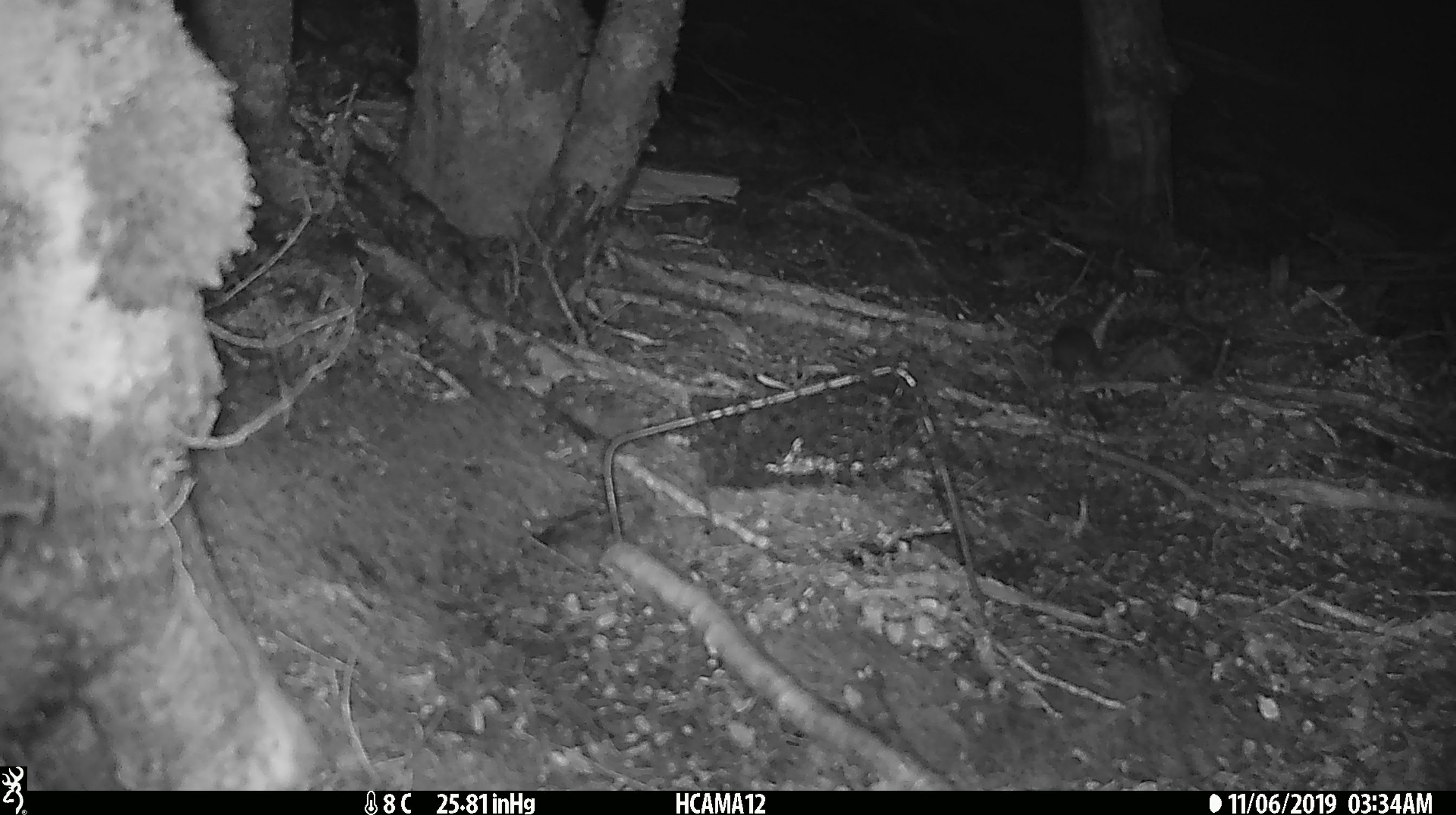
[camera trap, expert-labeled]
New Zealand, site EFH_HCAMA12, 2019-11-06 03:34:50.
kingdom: Animalia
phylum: Chordata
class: Mammalia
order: Rodentia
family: Muridae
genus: Mus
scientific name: Mus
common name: mouse